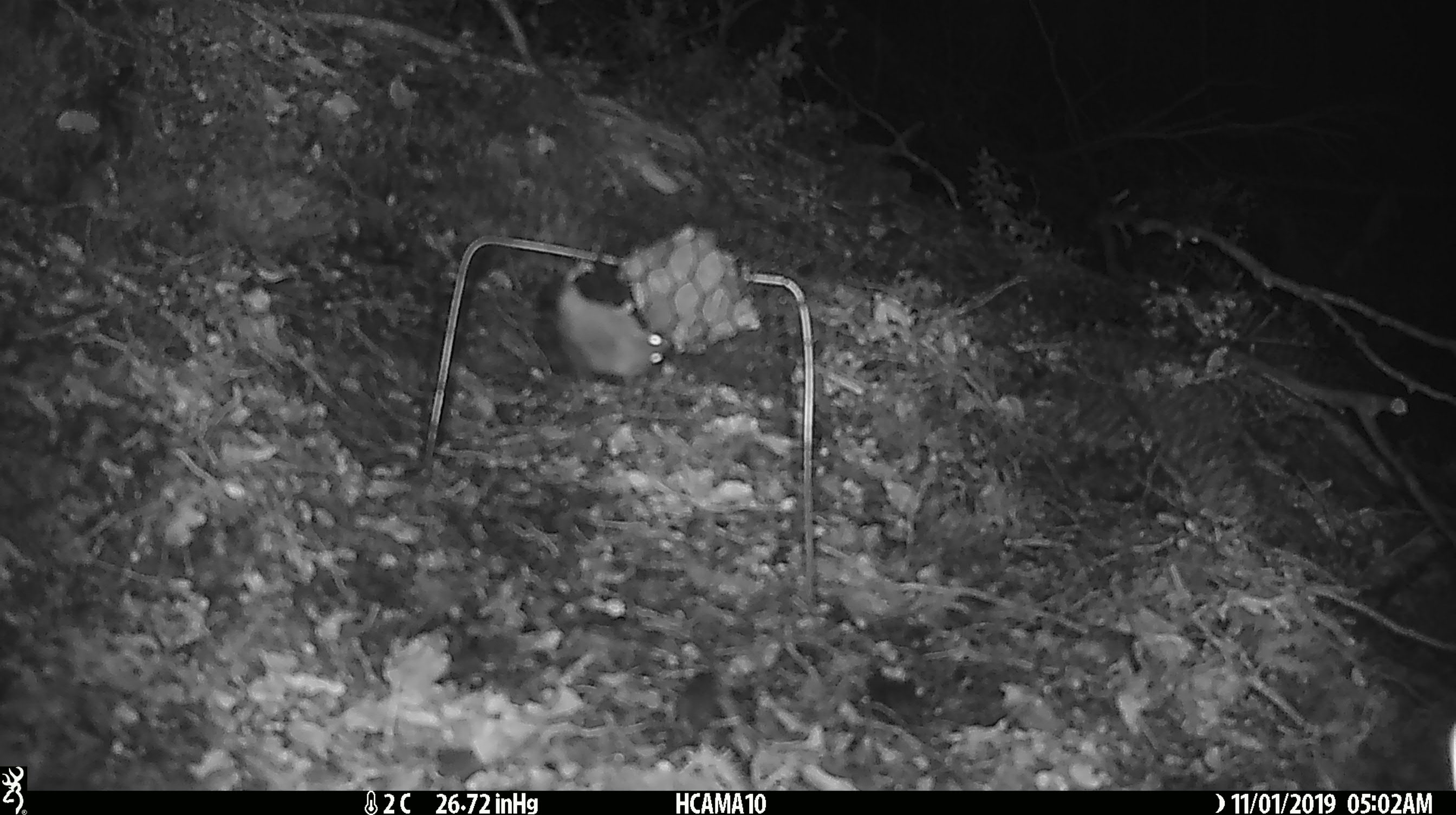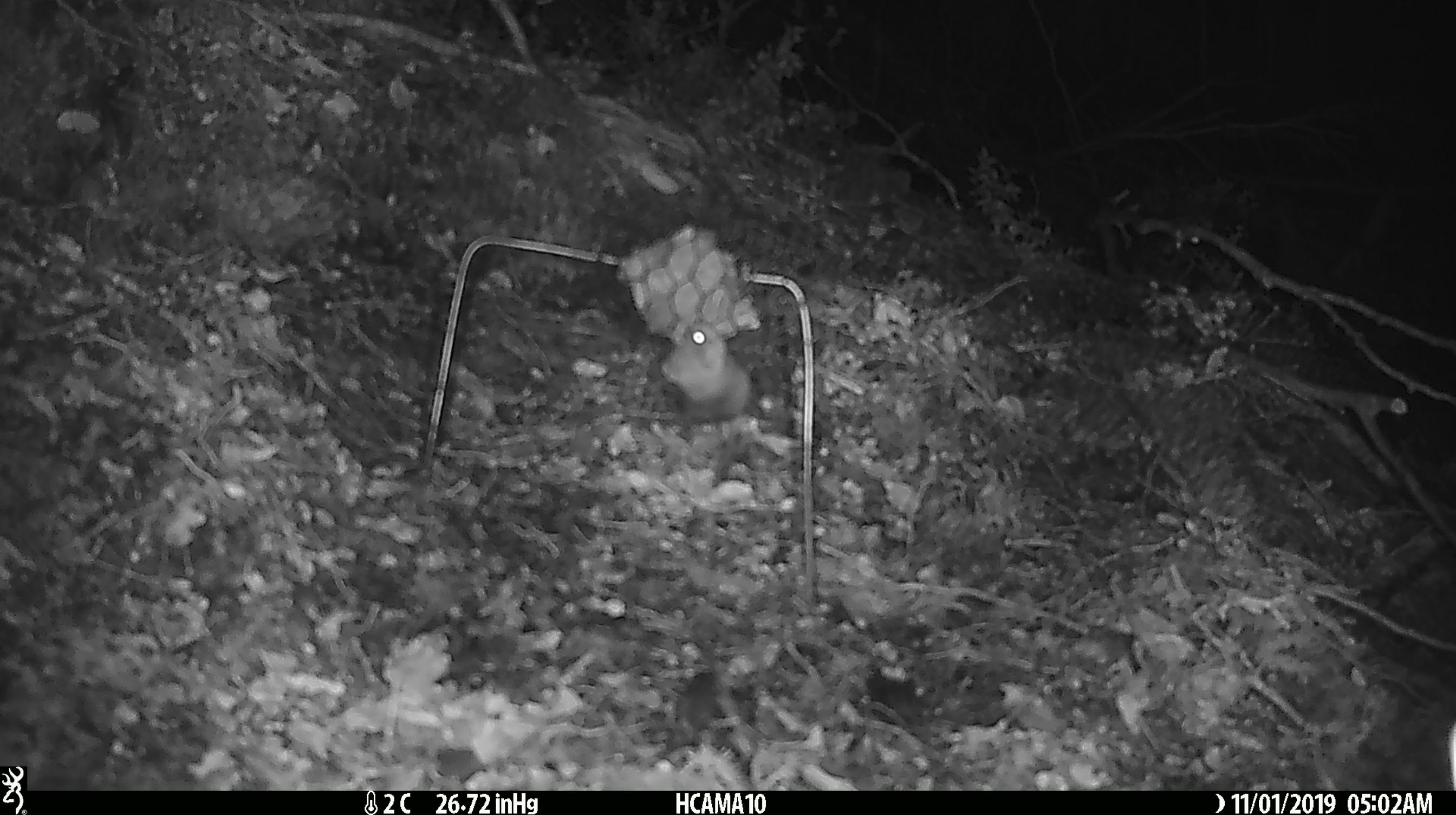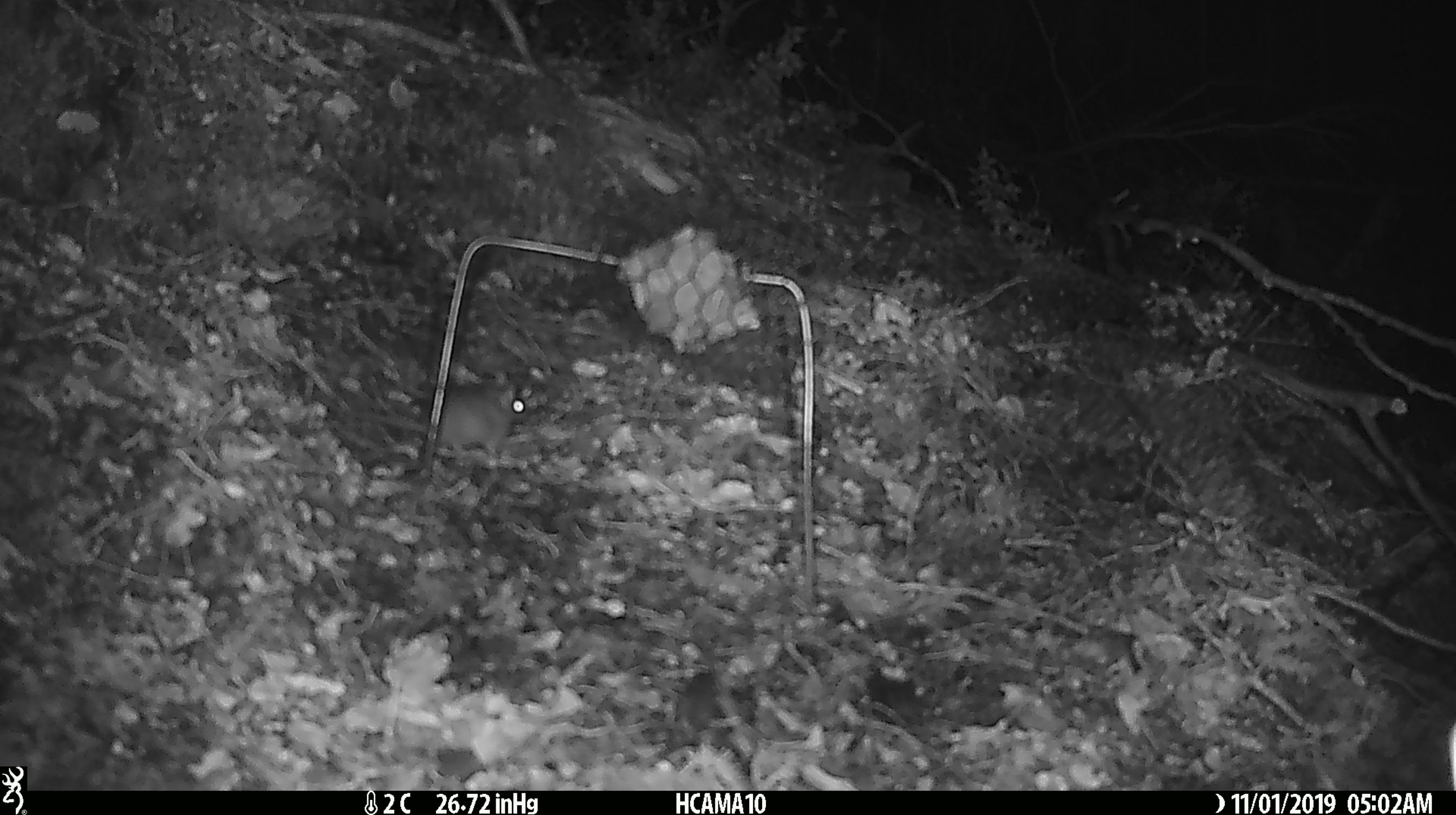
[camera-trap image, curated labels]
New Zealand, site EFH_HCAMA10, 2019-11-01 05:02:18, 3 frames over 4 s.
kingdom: Animalia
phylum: Chordata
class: Mammalia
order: Rodentia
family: Muridae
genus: Mus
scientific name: Mus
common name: mouse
Mouse (Mus).